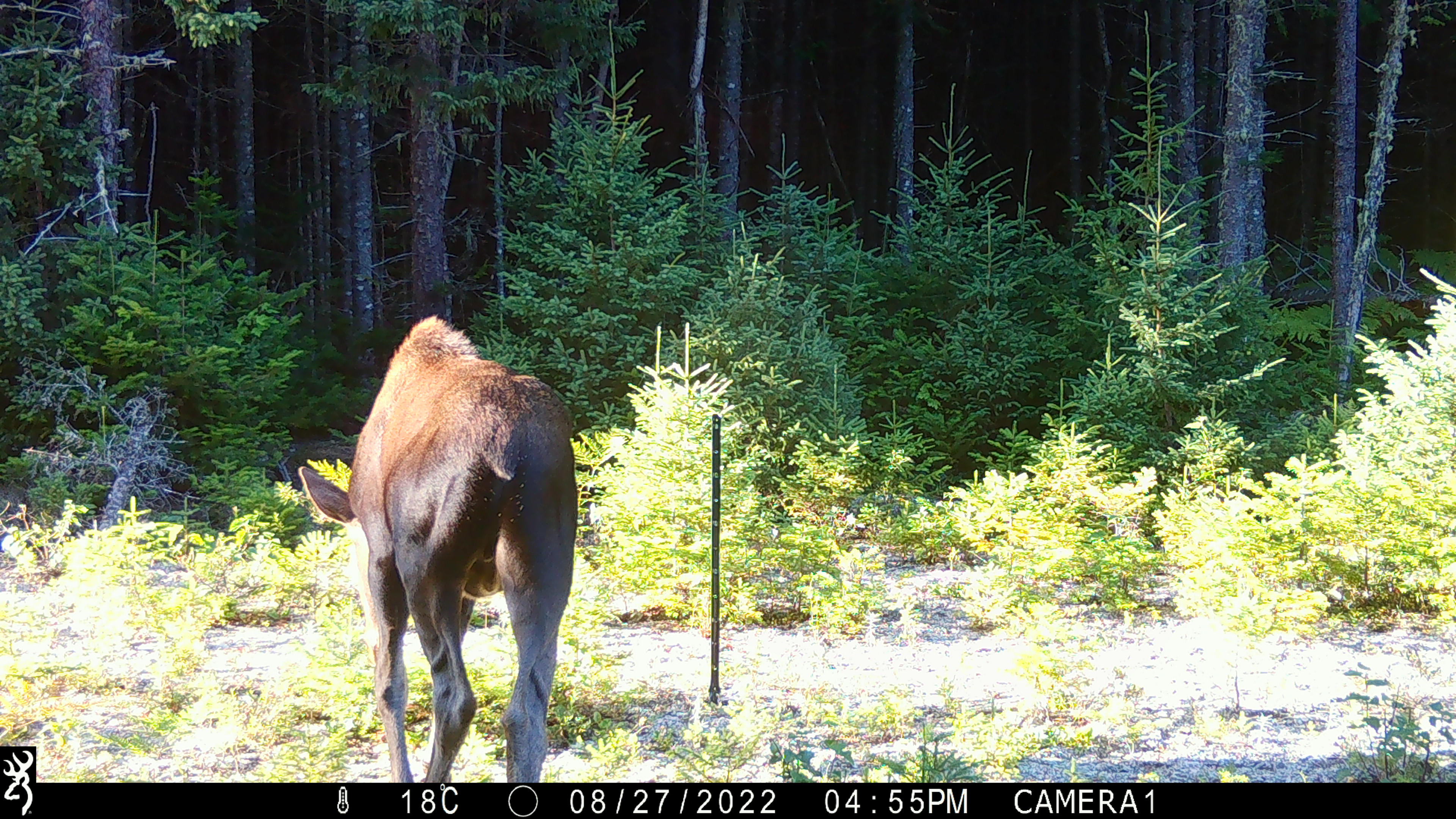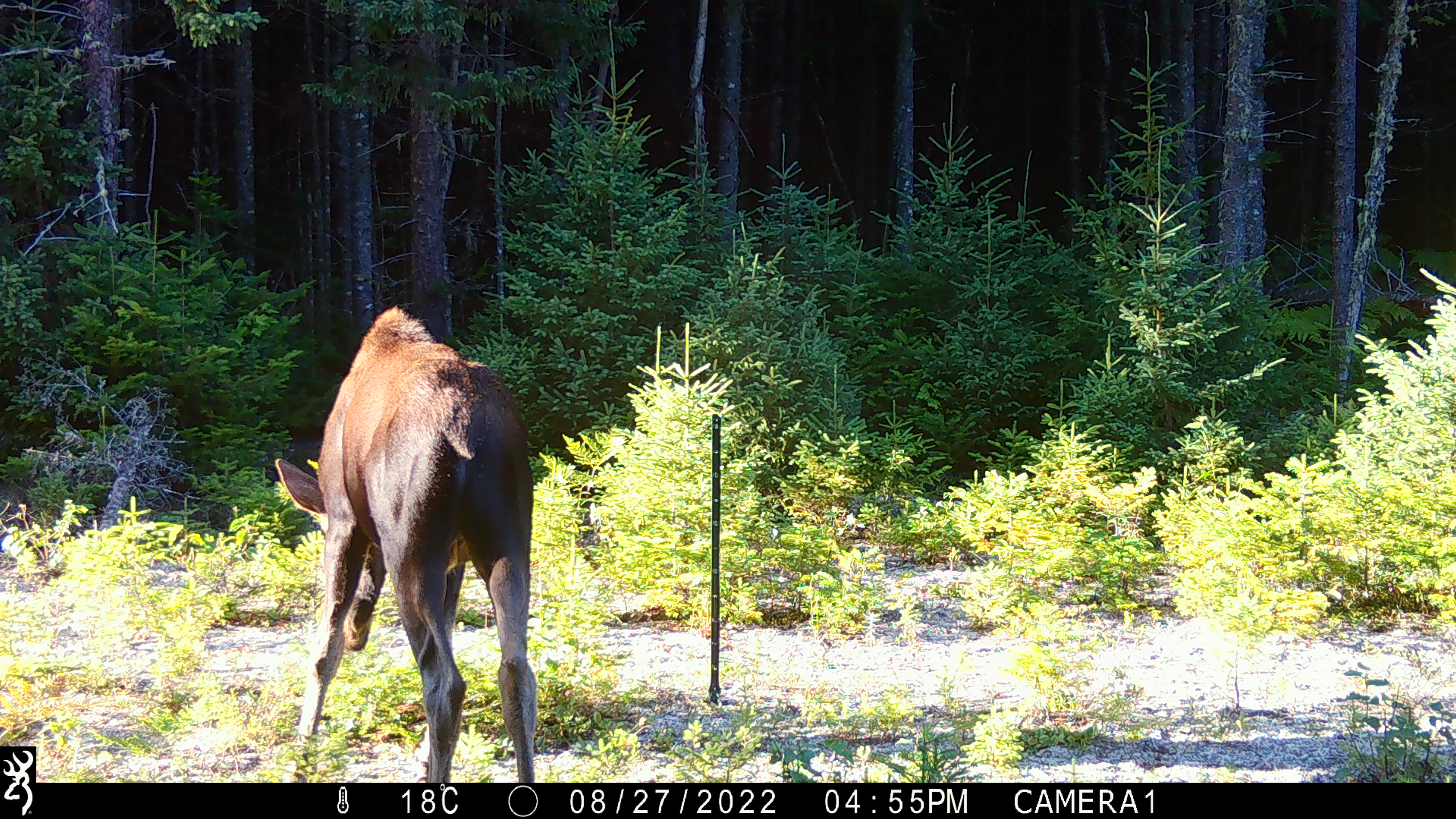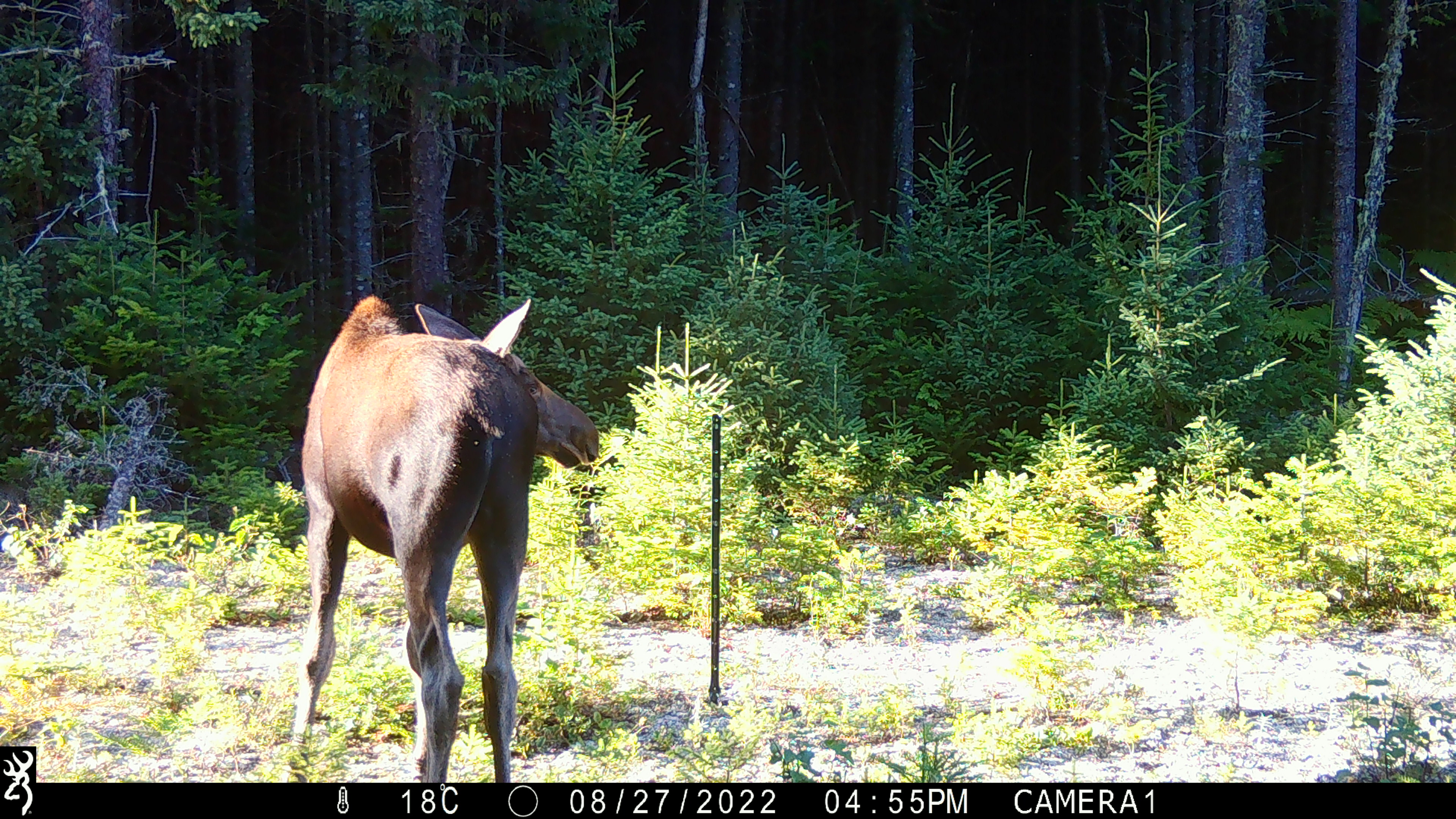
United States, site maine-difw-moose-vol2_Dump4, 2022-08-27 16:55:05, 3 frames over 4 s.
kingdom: Animalia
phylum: Chordata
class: Mammalia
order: Artiodactyla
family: Cervidae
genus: Alces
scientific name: Alces alces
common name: moose